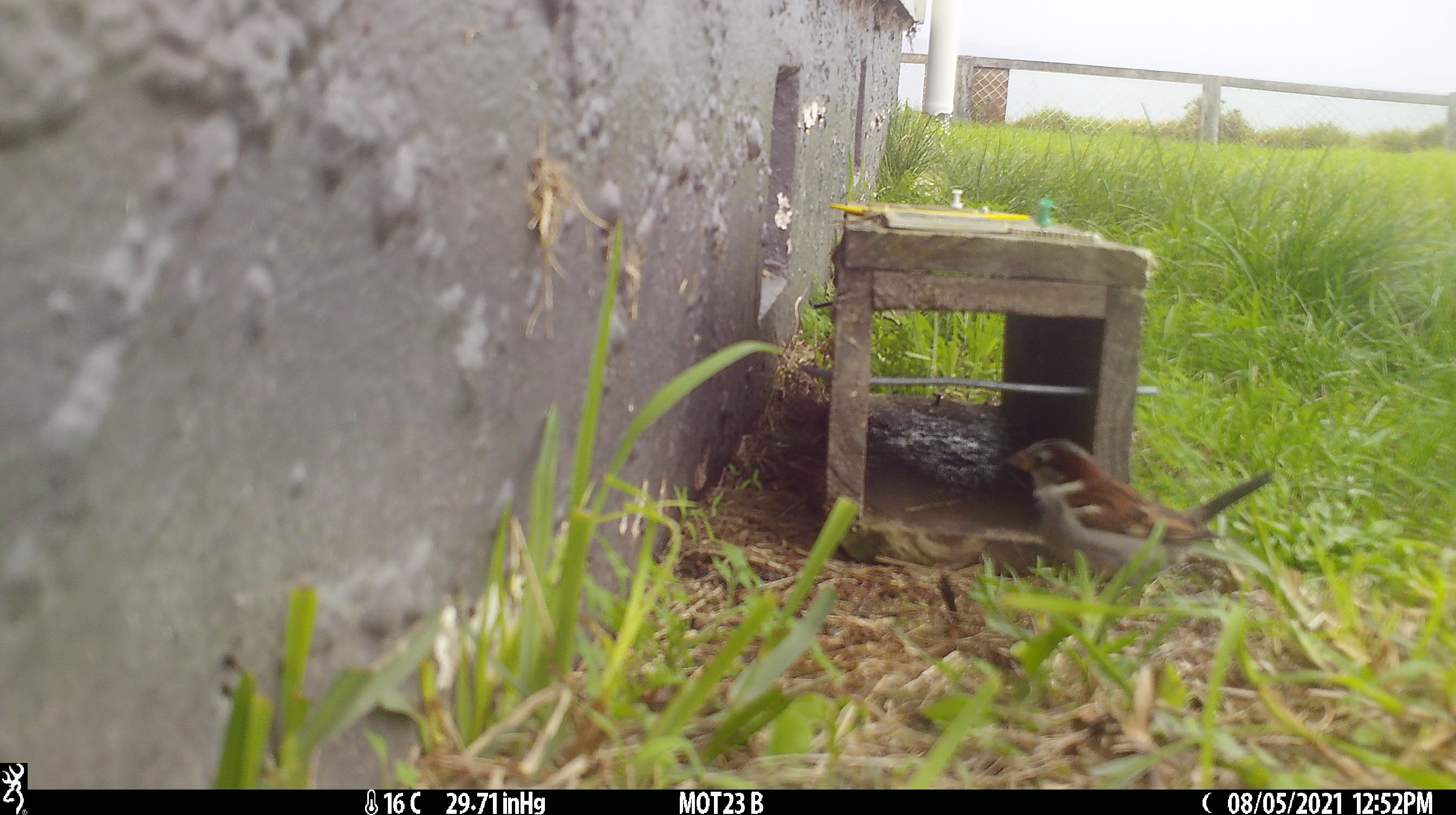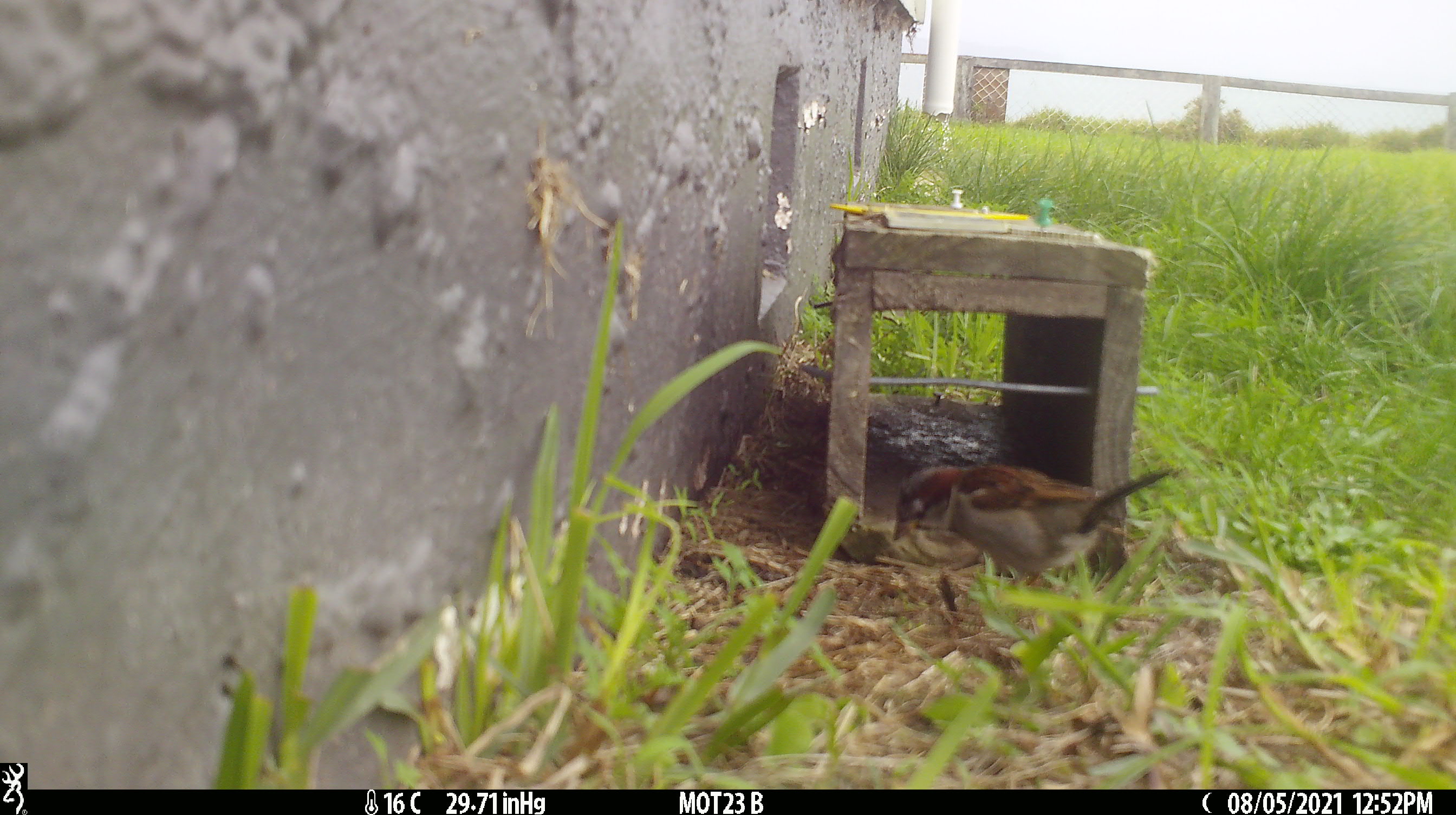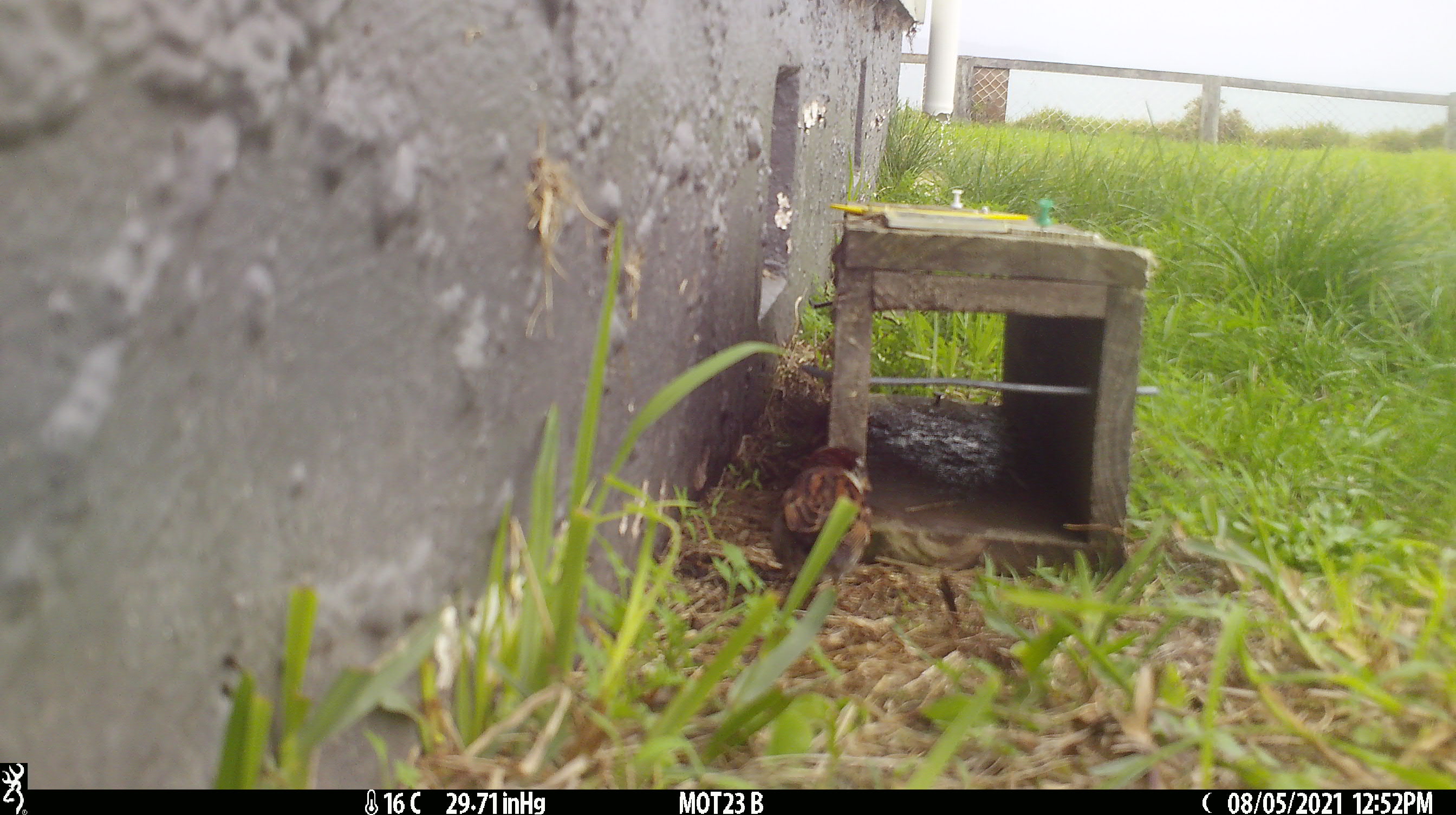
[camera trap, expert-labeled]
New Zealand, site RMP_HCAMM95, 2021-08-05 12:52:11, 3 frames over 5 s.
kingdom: Animalia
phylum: Chordata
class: Aves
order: Passeriformes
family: Passeridae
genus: Passer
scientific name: Passer domesticus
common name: house sparrow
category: sparrow